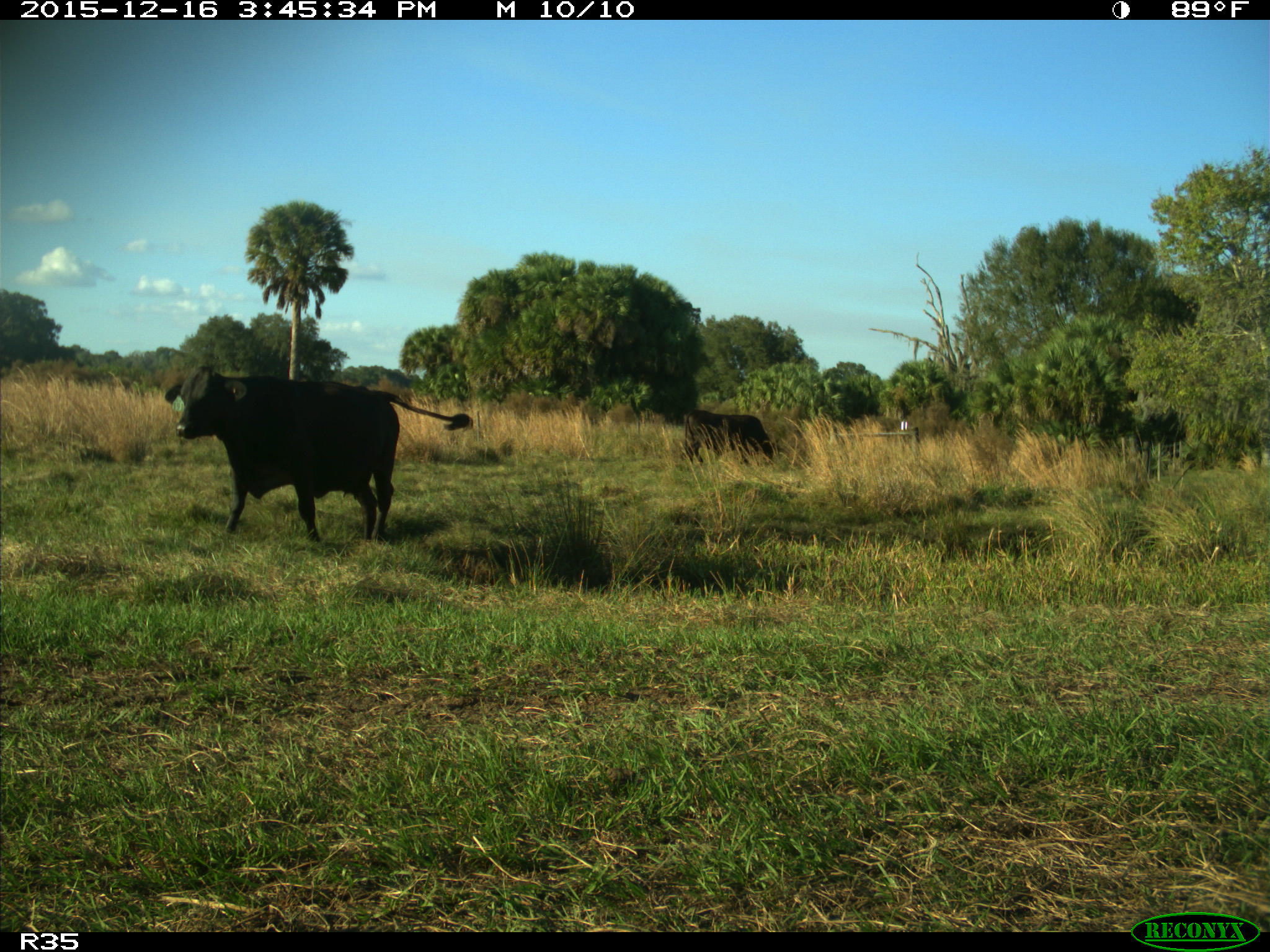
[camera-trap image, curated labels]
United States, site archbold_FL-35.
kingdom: Animalia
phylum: Chordata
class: Mammalia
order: Artiodactyla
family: Bovidae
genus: Bos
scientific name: Bos taurus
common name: domestic cow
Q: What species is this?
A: Bos taurus (domestic cow).